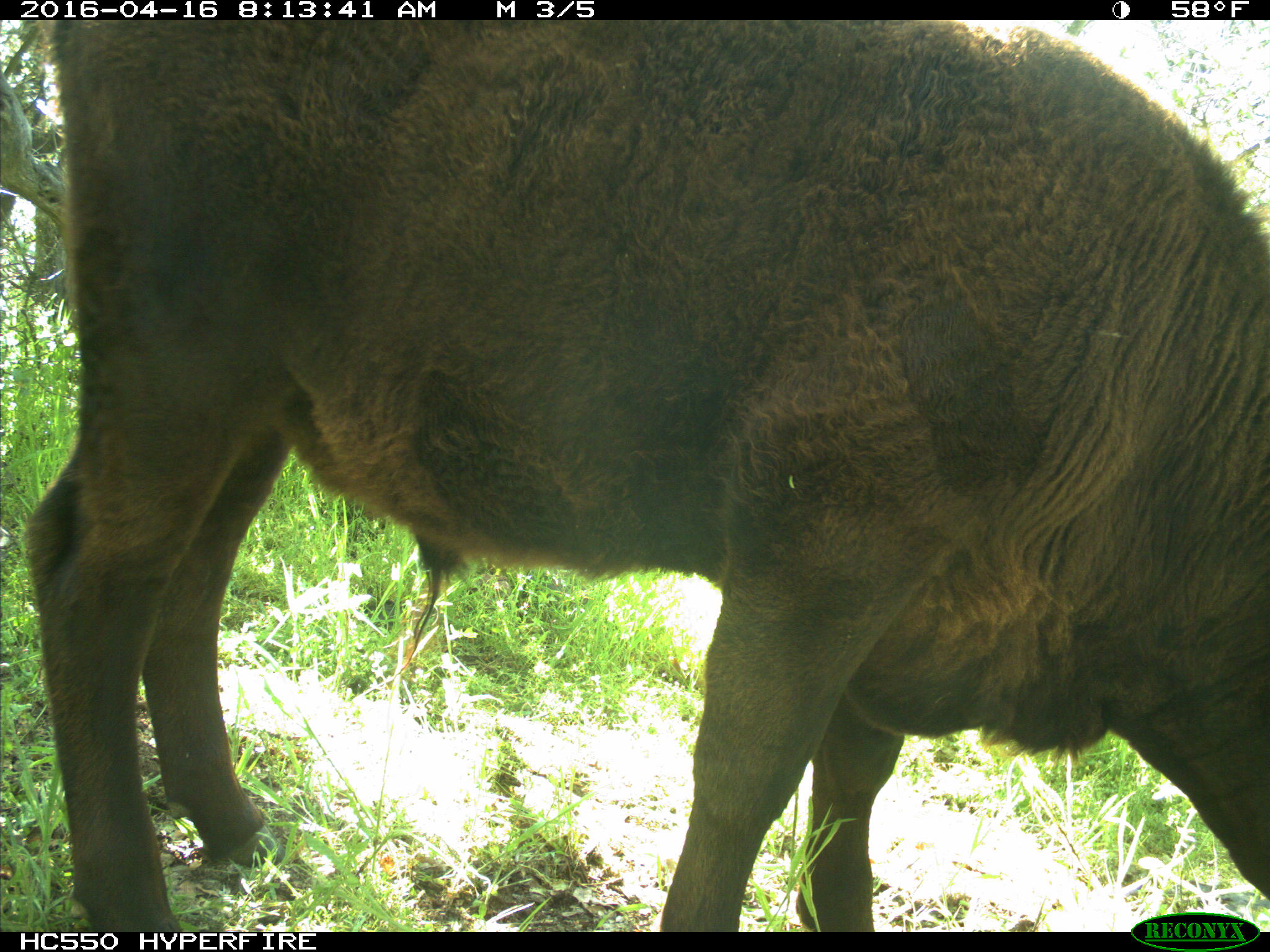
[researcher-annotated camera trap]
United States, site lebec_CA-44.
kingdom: Animalia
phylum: Chordata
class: Mammalia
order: Artiodactyla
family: Bovidae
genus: Bos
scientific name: Bos taurus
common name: domestic cow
Bos taurus (domestic cow).